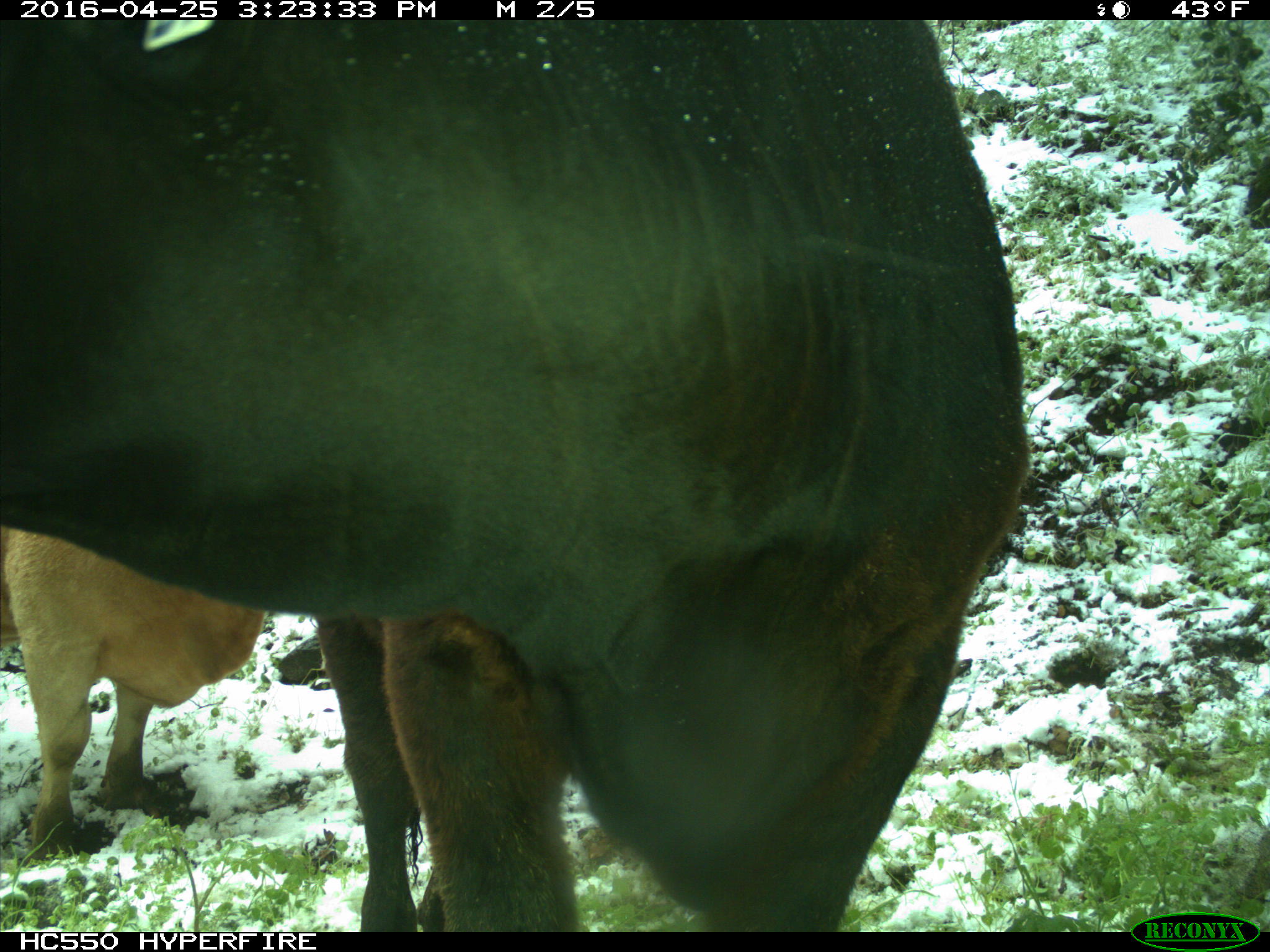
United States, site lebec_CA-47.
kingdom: Animalia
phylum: Chordata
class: Mammalia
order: Artiodactyla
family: Bovidae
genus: Bos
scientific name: Bos taurus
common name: domestic cow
Bos taurus (domestic cow).